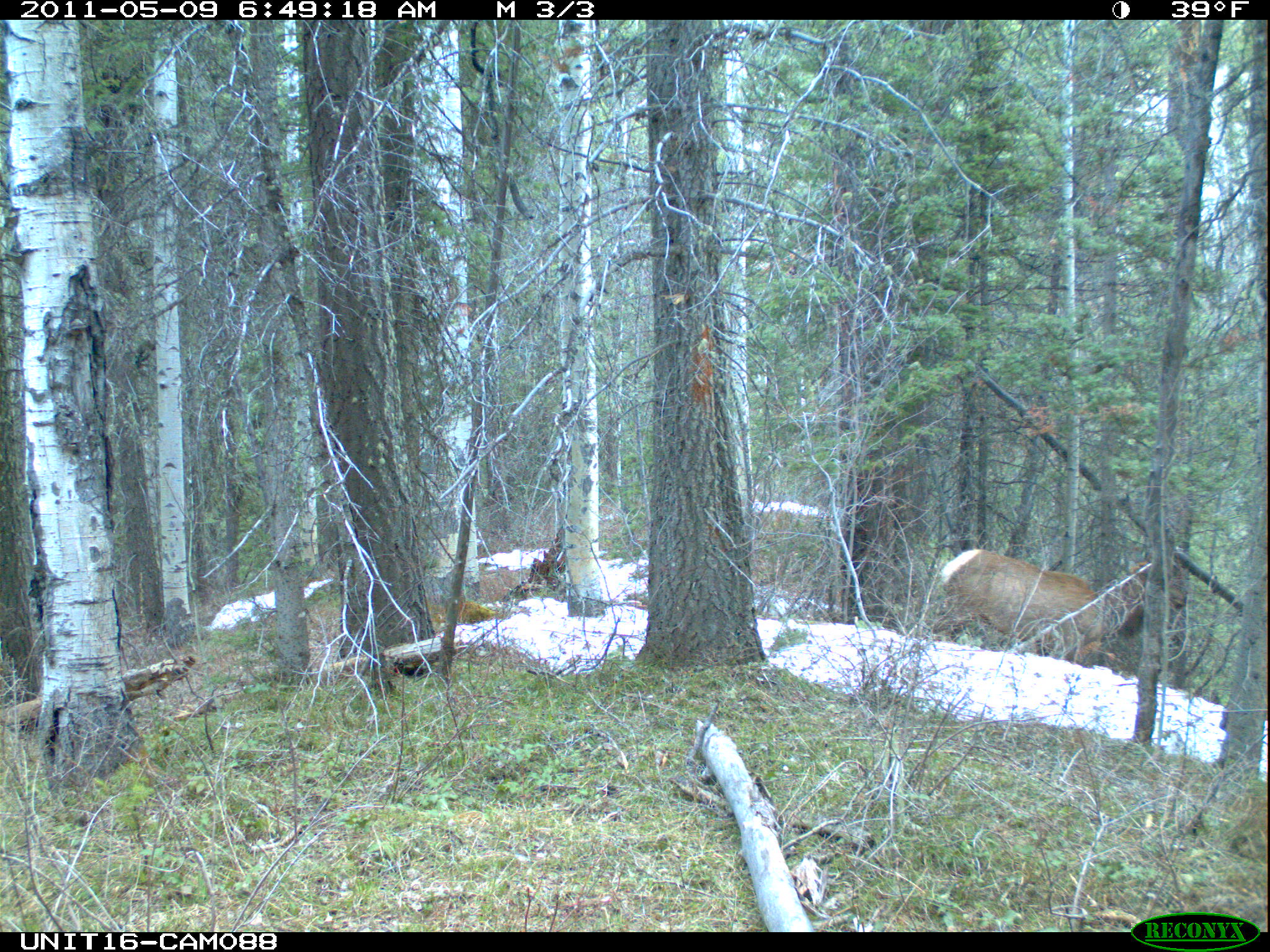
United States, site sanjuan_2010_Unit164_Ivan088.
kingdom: Animalia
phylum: Chordata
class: Mammalia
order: Artiodactyla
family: Cervidae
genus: Cervus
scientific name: Cervus elaphus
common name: red deer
Cervus elaphus (red deer).